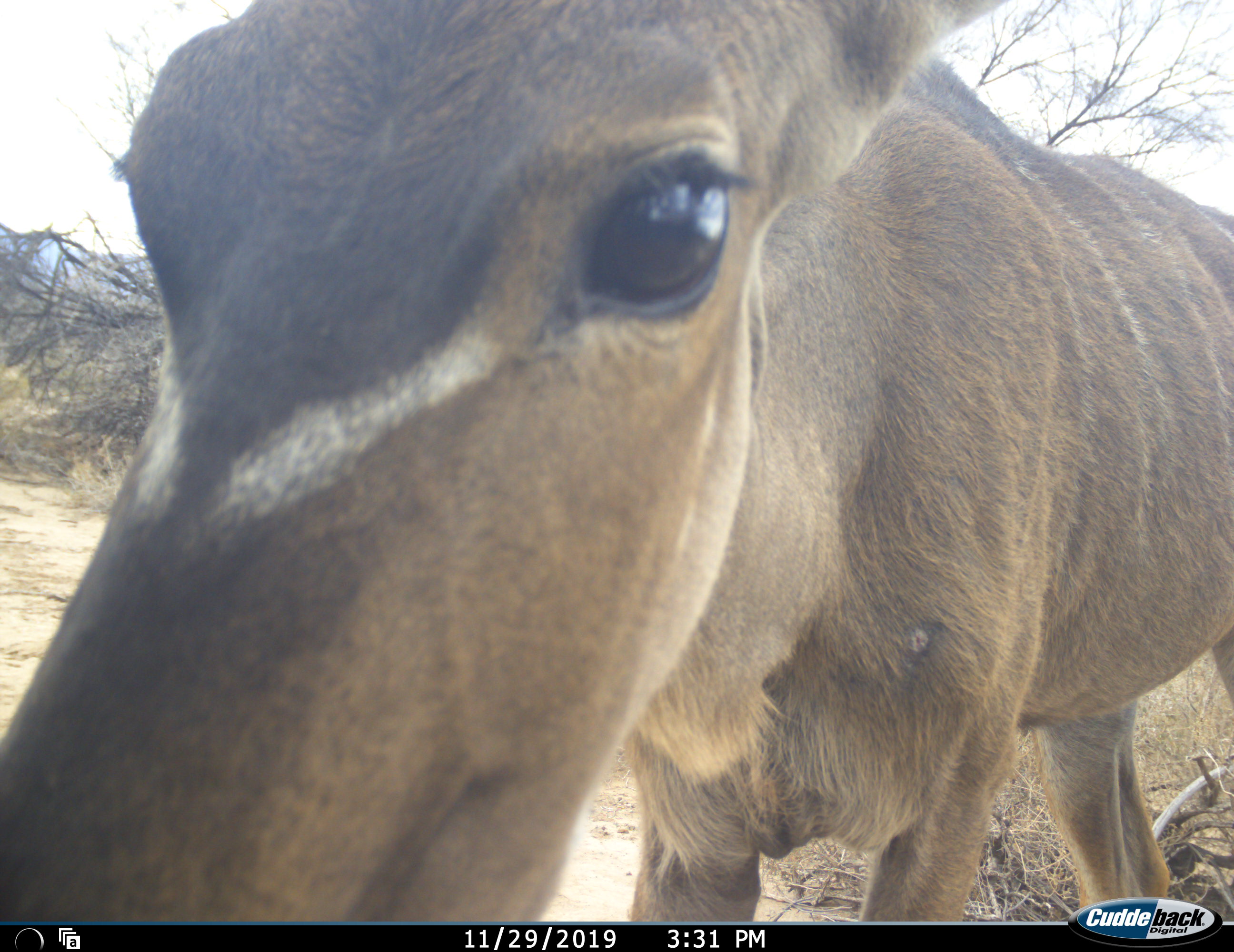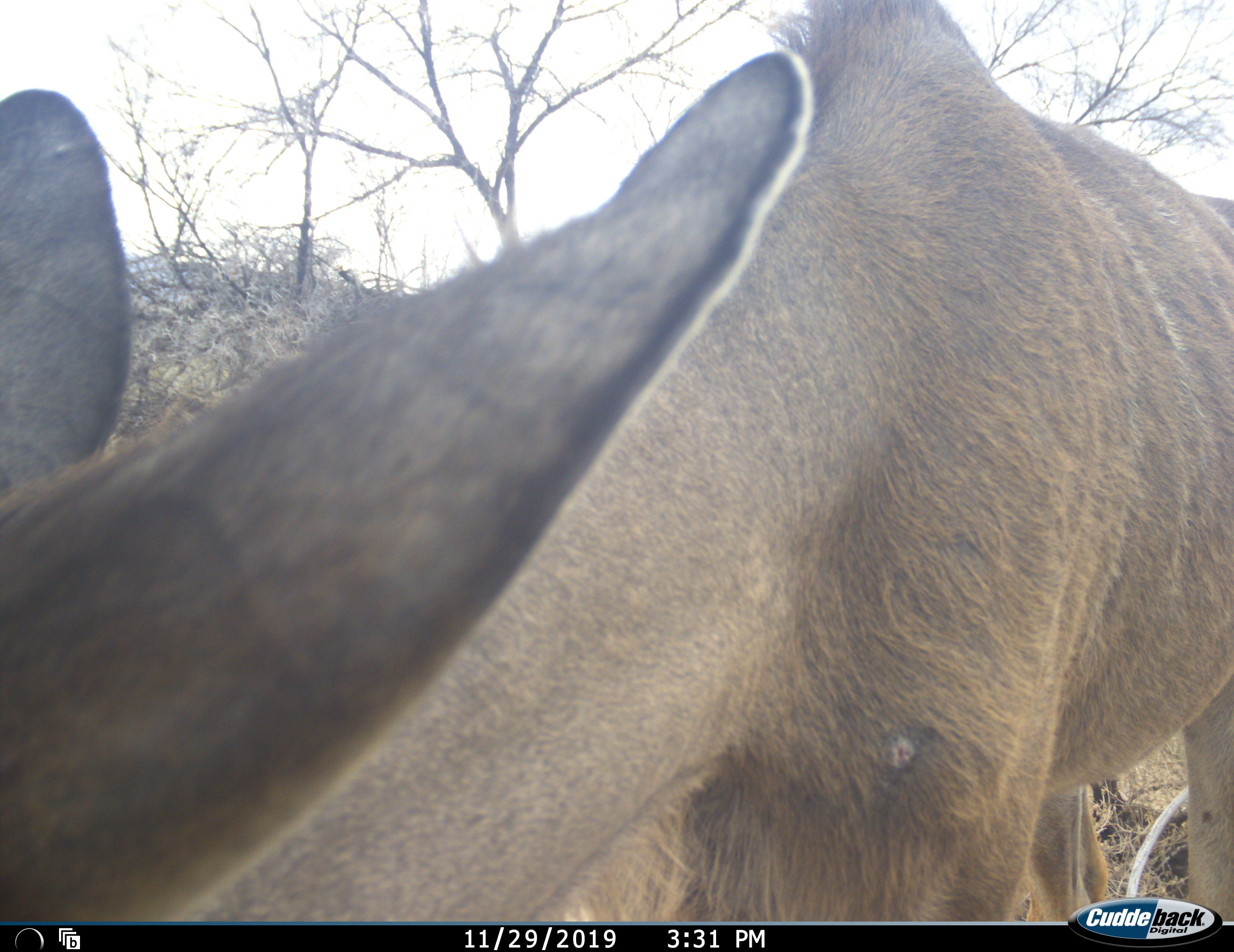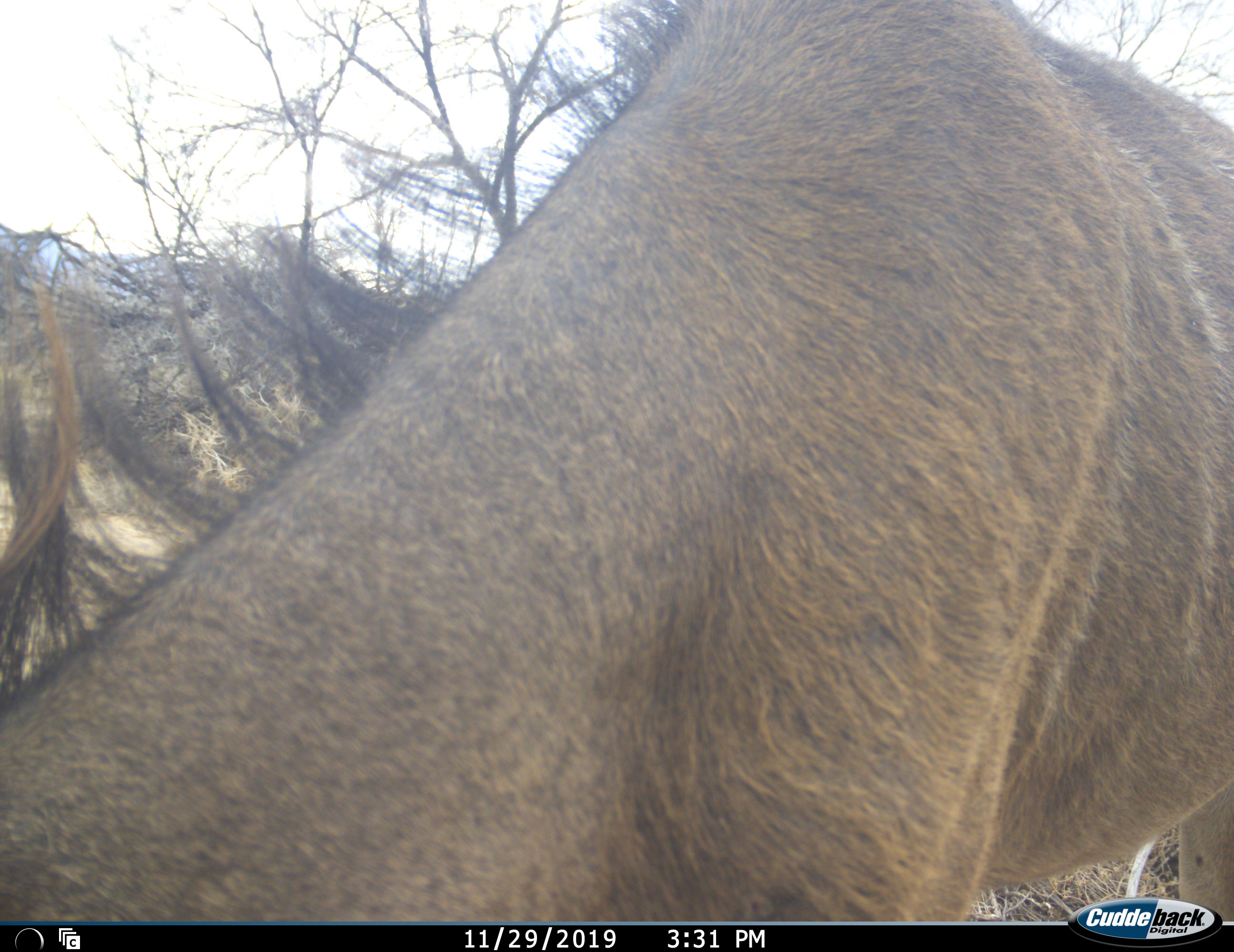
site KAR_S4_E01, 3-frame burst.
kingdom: Animalia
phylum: Chordata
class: Mammalia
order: Artiodactyla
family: Bovidae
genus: Tragelaphus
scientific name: Tragelaphus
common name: kudu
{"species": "kudu (Tragelaphus)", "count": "1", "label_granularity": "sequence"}